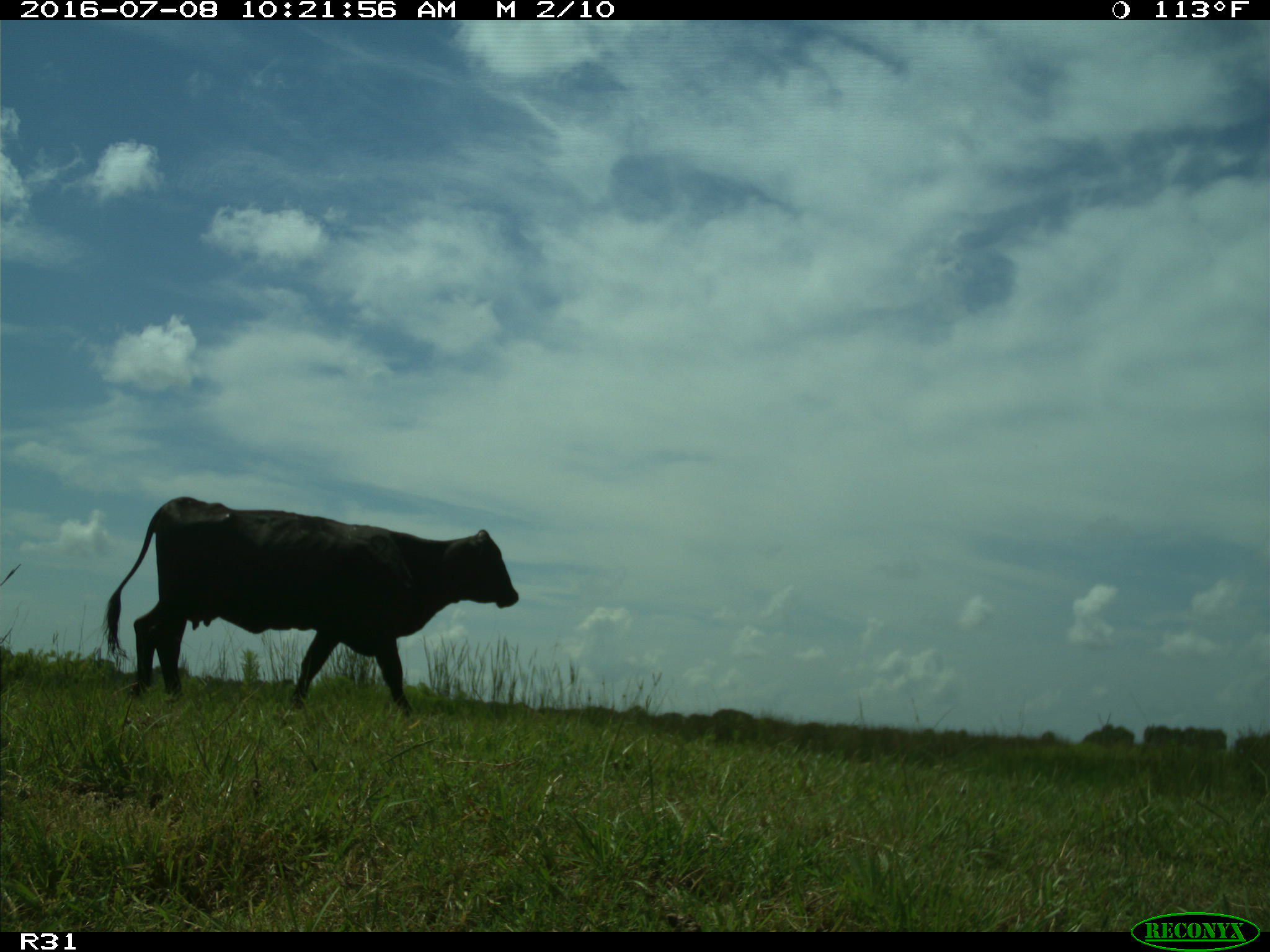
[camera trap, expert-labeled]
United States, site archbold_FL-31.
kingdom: Animalia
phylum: Chordata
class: Mammalia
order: Artiodactyla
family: Bovidae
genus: Bos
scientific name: Bos taurus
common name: domestic cow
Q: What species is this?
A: Bos taurus (domestic cow).